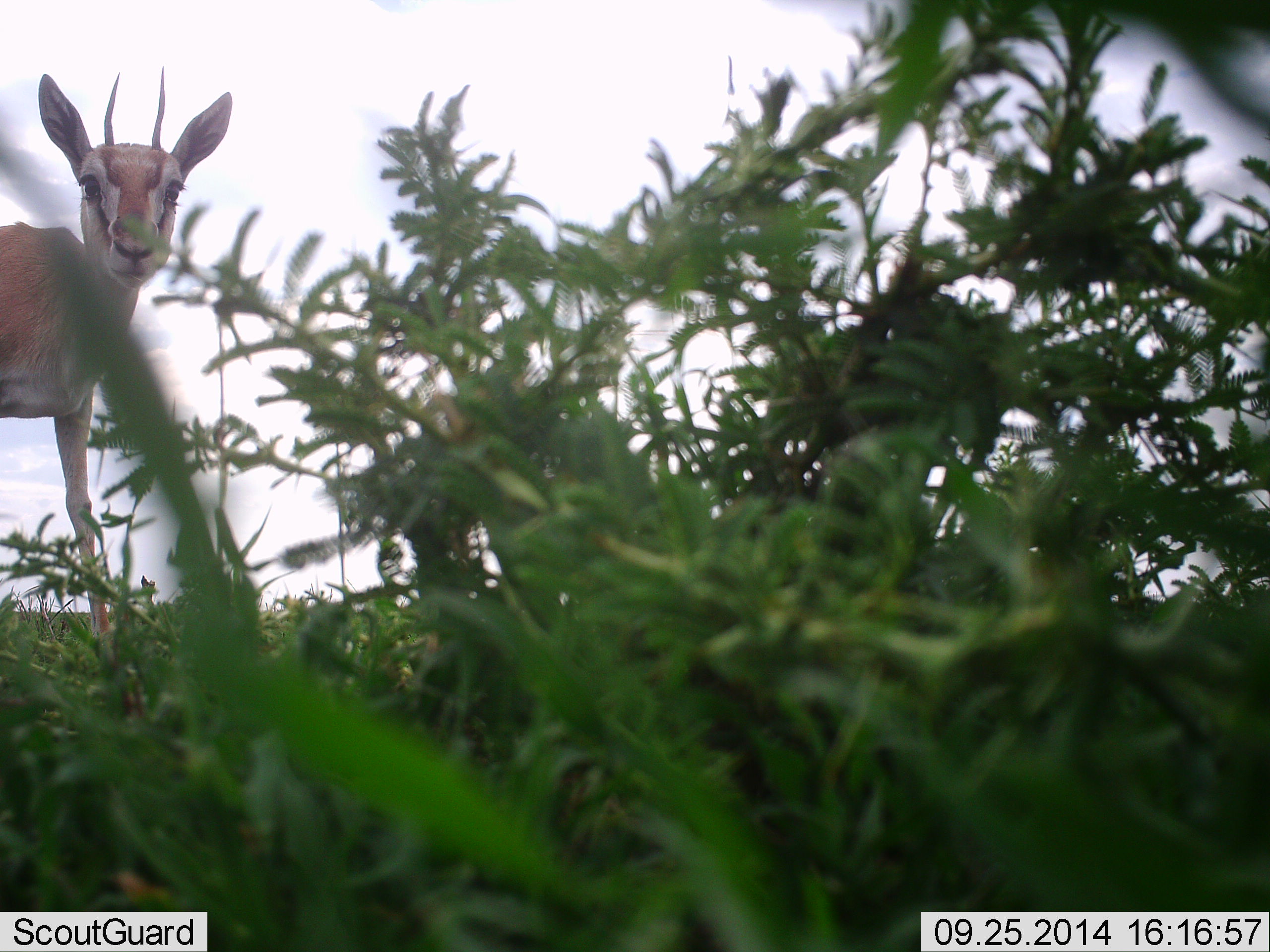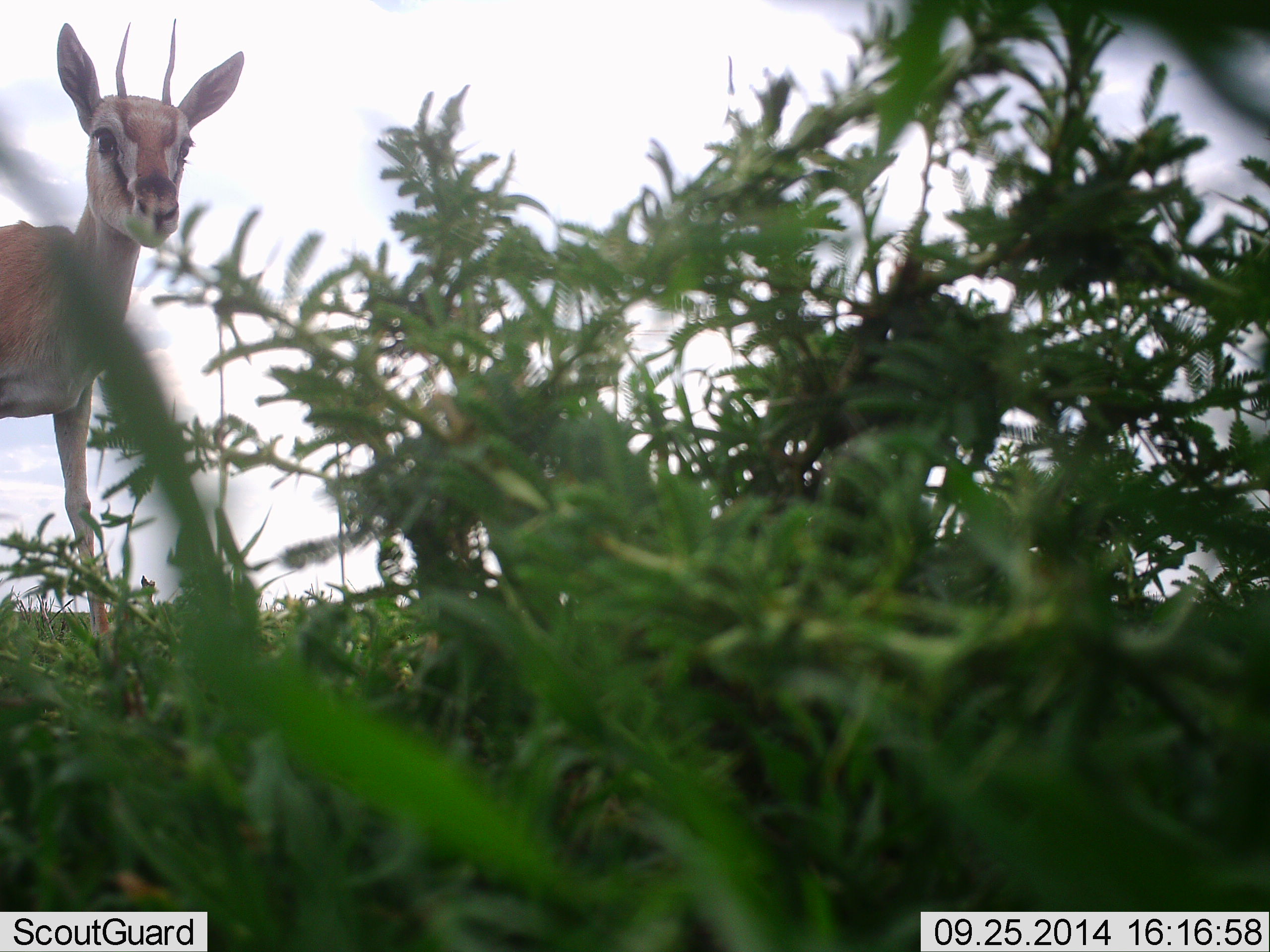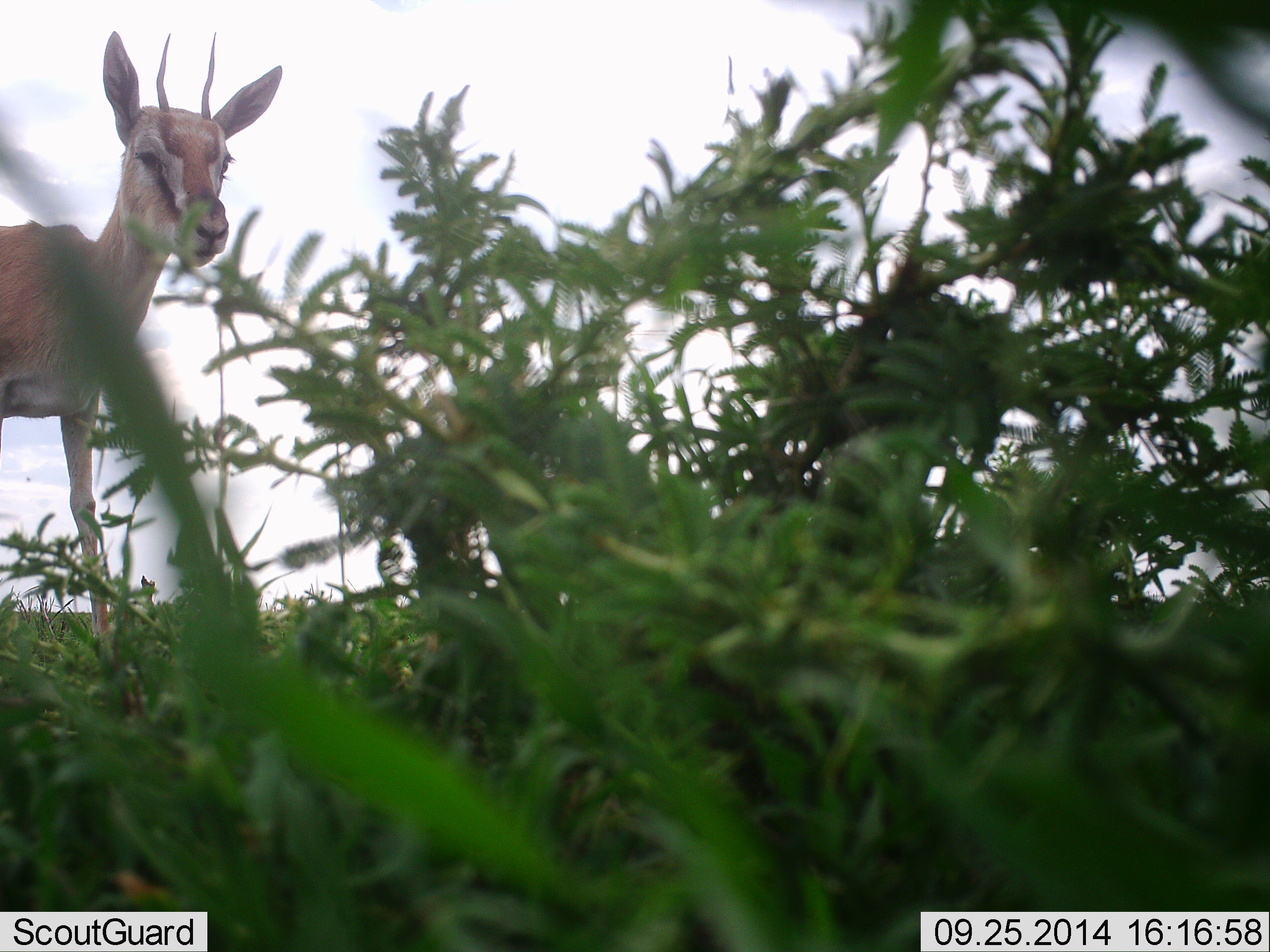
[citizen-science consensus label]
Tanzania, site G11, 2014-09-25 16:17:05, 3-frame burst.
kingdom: Animalia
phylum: Chordata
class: Mammalia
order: Artiodactyla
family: Bovidae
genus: Eudorcas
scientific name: Eudorcas thomsonii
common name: thomson's gazelle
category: gazellethomsons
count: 1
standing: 82%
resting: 0%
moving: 9%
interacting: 0%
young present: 0%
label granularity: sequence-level